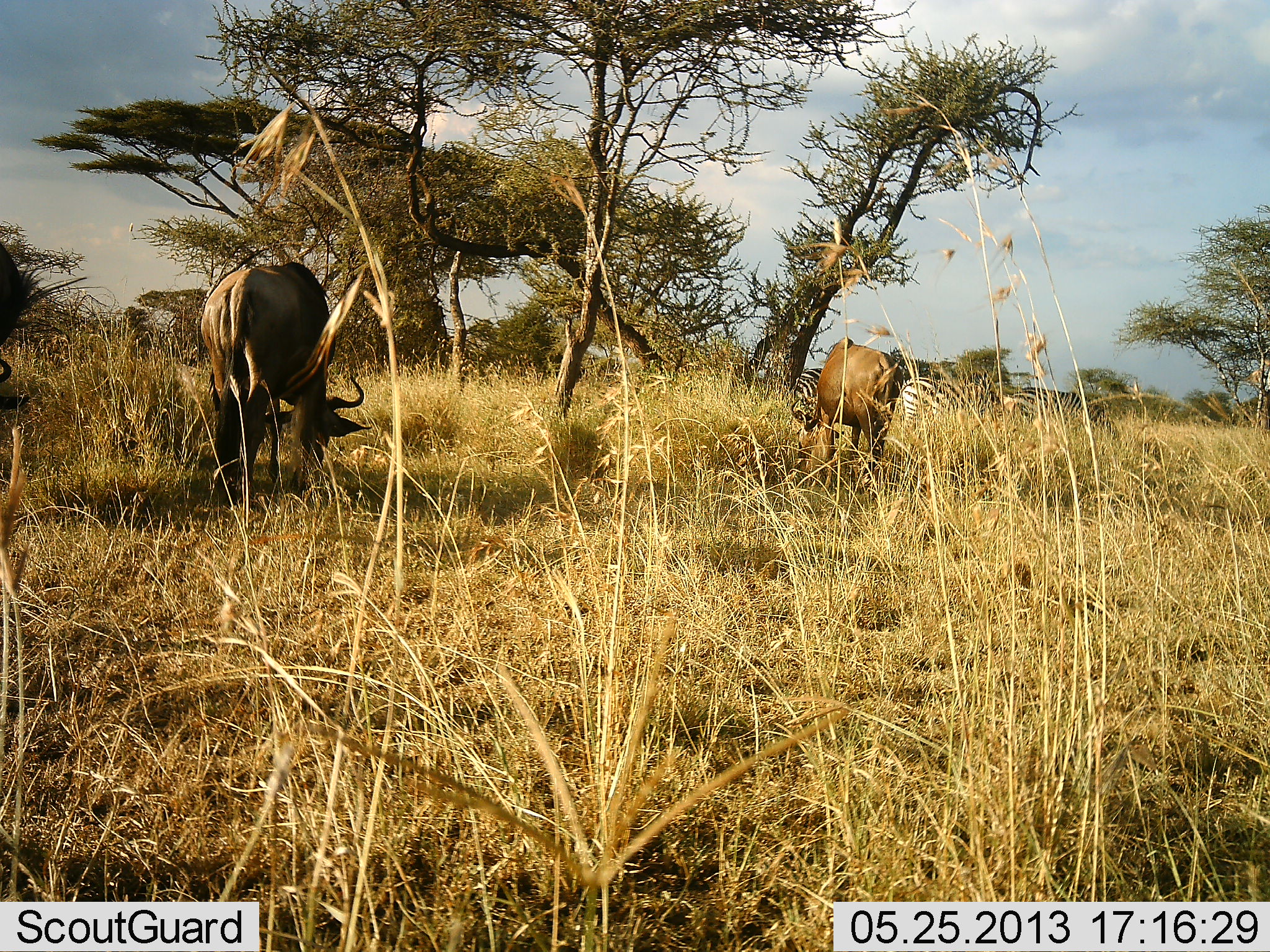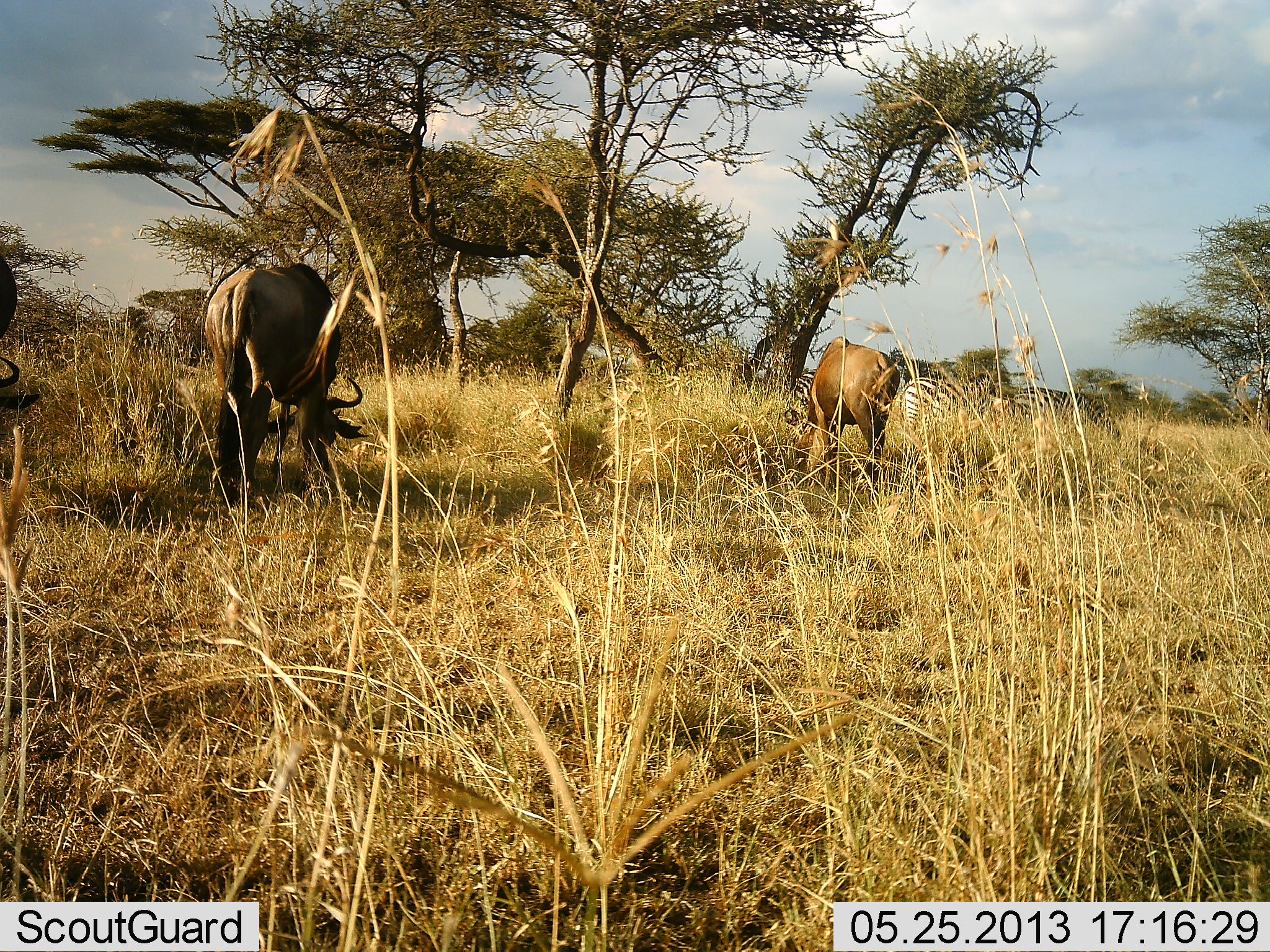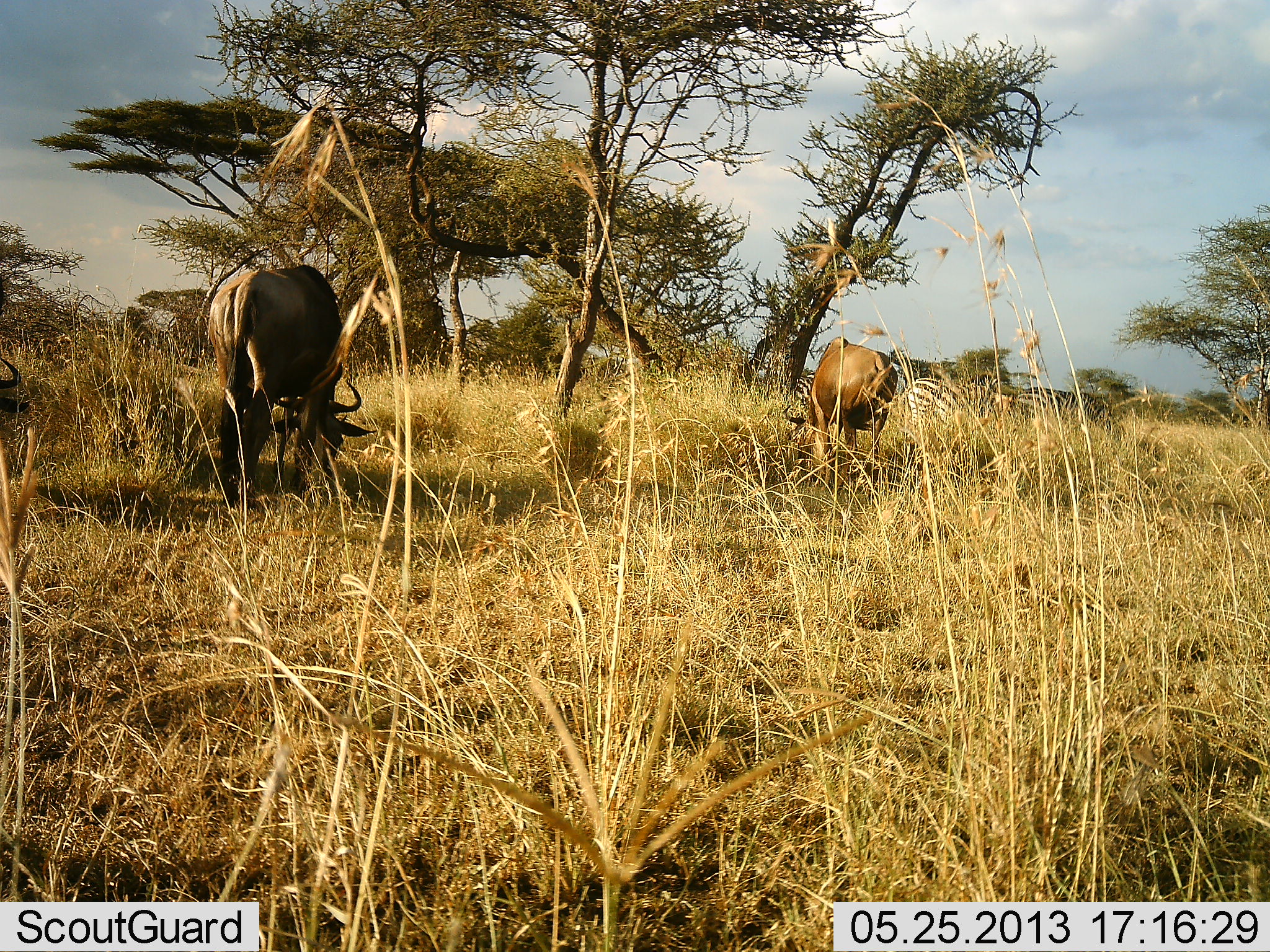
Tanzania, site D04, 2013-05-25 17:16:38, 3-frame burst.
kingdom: Animalia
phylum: Chordata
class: Mammalia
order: Artiodactyla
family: Bovidae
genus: Connochaetes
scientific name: Connochaetes taurinus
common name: blue wildebeest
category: wildebeest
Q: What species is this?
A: Wildebeest (blue wildebeest) (Connochaetes taurinus).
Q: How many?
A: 3.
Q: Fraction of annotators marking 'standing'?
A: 23%.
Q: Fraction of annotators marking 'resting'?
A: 3%.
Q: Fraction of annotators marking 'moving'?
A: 10%.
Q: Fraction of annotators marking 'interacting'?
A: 3%.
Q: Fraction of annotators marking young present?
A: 0%.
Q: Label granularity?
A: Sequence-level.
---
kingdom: Animalia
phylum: Chordata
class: Mammalia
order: Perissodactyla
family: Equidae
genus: Equus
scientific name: Equus quagga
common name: plains zebra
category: zebra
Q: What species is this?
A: Zebra (plains zebra) (Equus quagga).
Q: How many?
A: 3.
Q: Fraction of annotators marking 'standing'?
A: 67%.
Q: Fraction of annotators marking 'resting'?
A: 0%.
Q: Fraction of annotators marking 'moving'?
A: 0%.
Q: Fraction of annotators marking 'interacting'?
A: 0%.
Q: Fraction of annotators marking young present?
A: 0%.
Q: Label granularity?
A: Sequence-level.